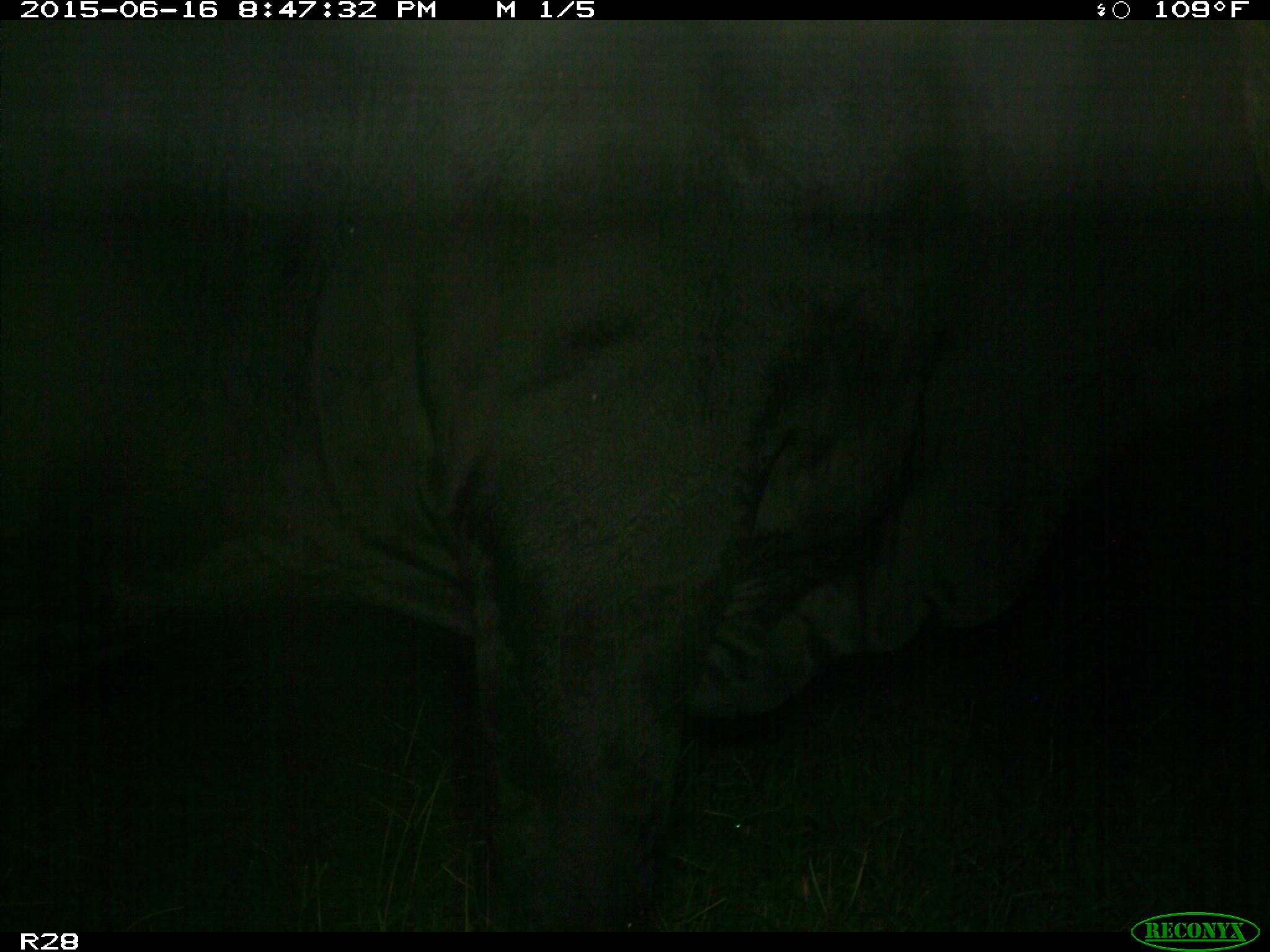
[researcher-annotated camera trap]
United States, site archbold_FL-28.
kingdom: Animalia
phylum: Chordata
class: Mammalia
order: Artiodactyla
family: Bovidae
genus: Bos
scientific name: Bos taurus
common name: domestic cow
Bos taurus (domestic cow).